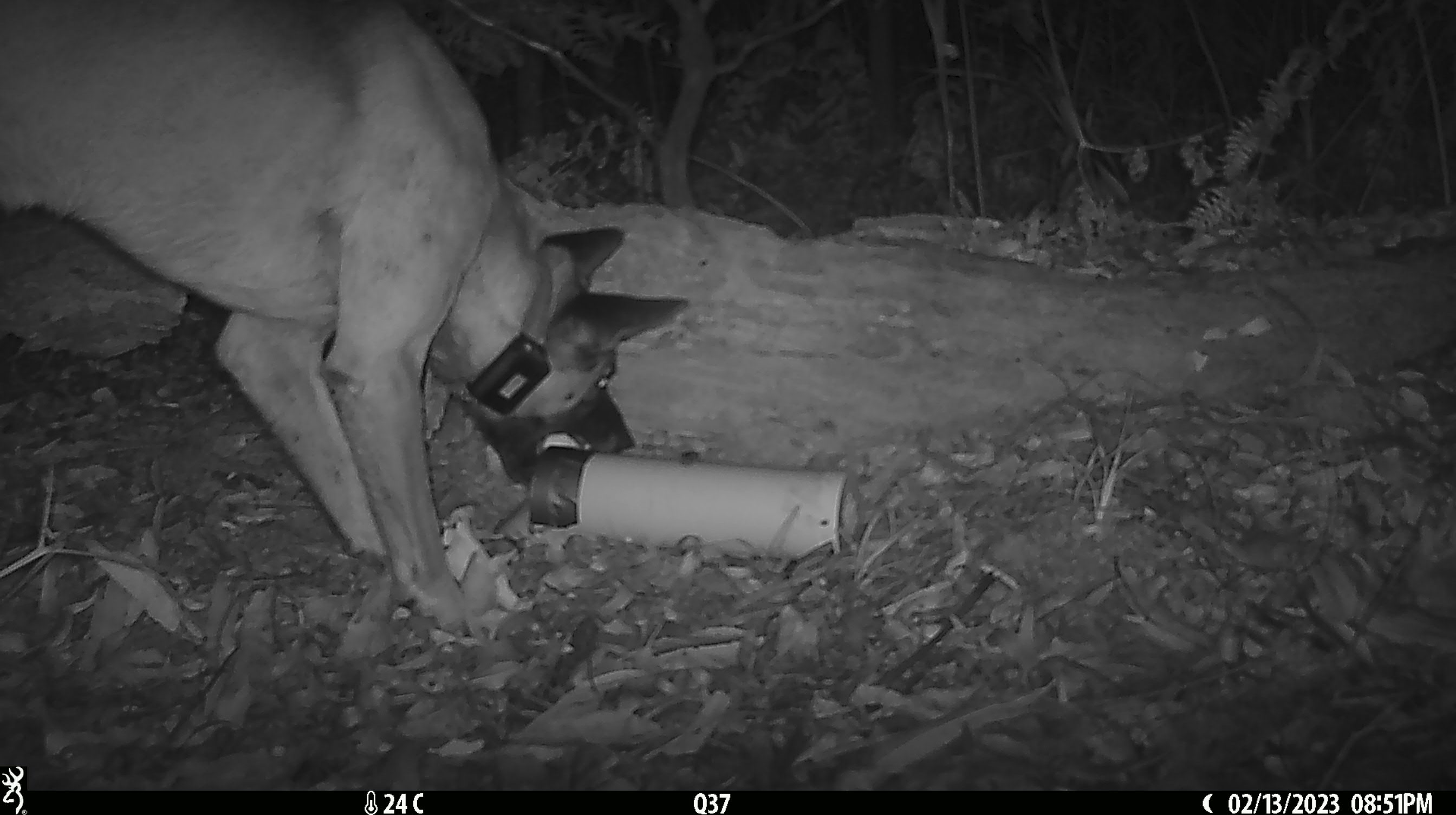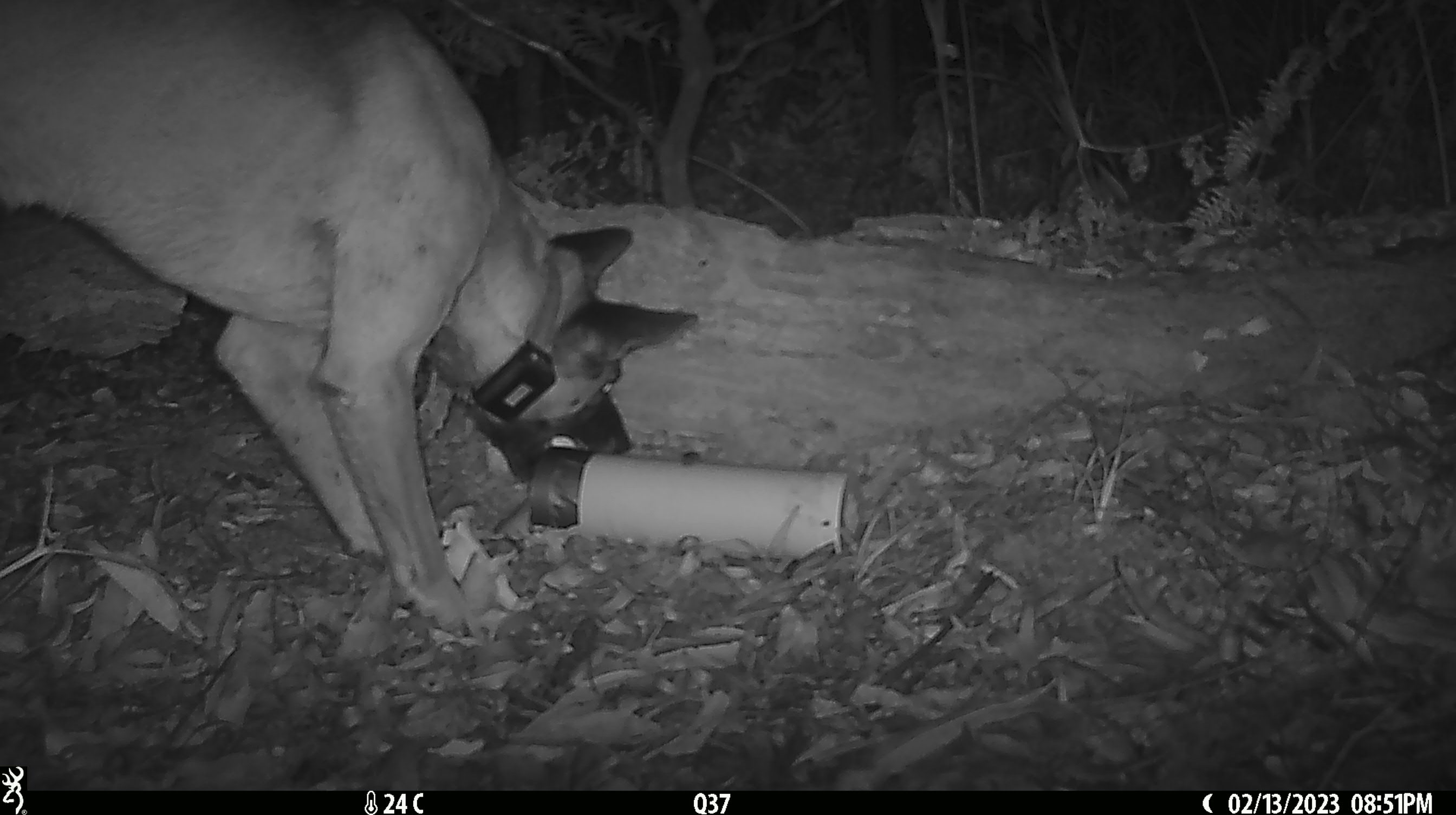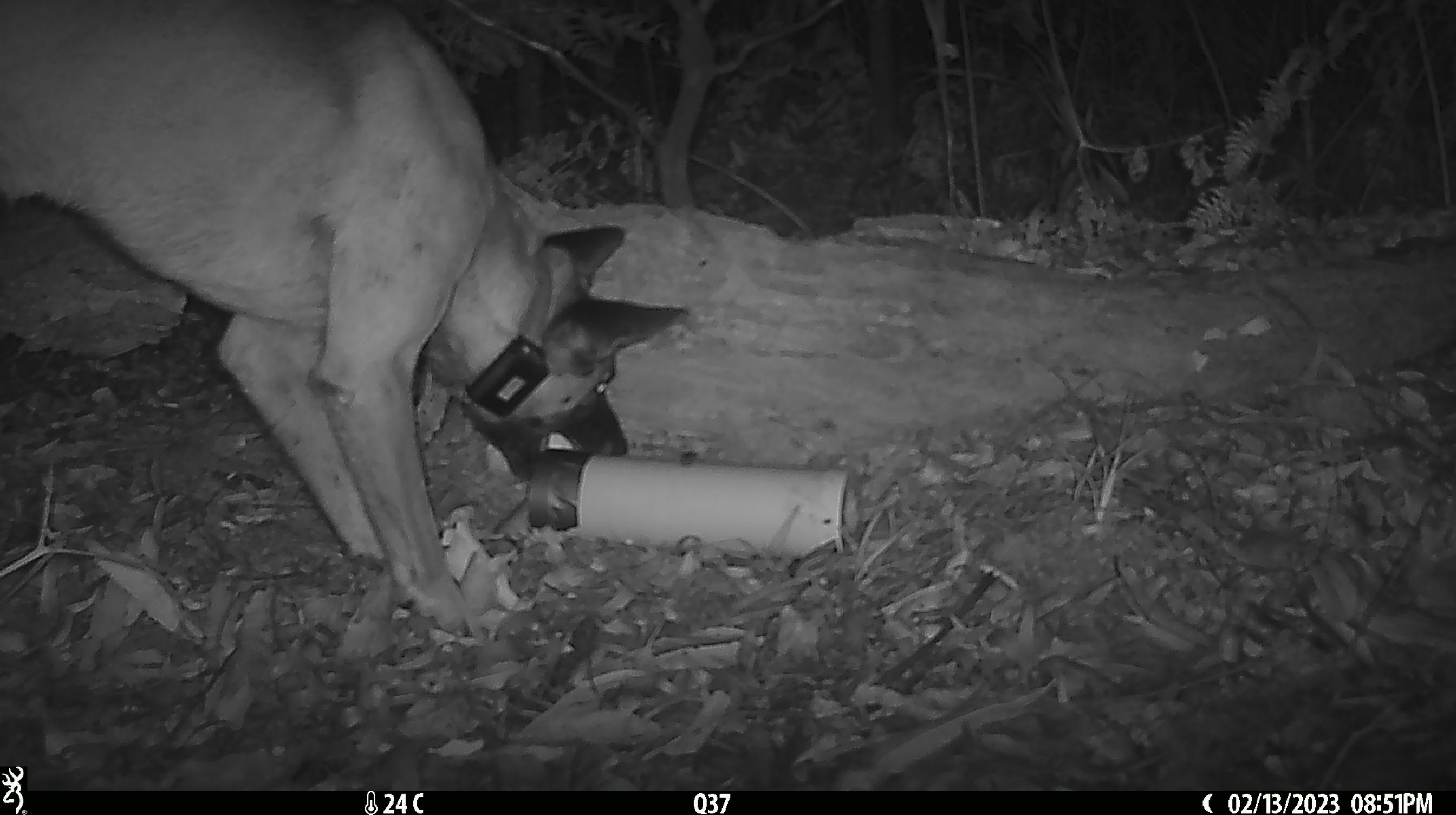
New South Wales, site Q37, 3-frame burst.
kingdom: Animalia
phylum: Chordata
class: Mammalia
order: Carnivora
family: Canidae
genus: Canis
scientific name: Canis familiaris dingo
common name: dingo